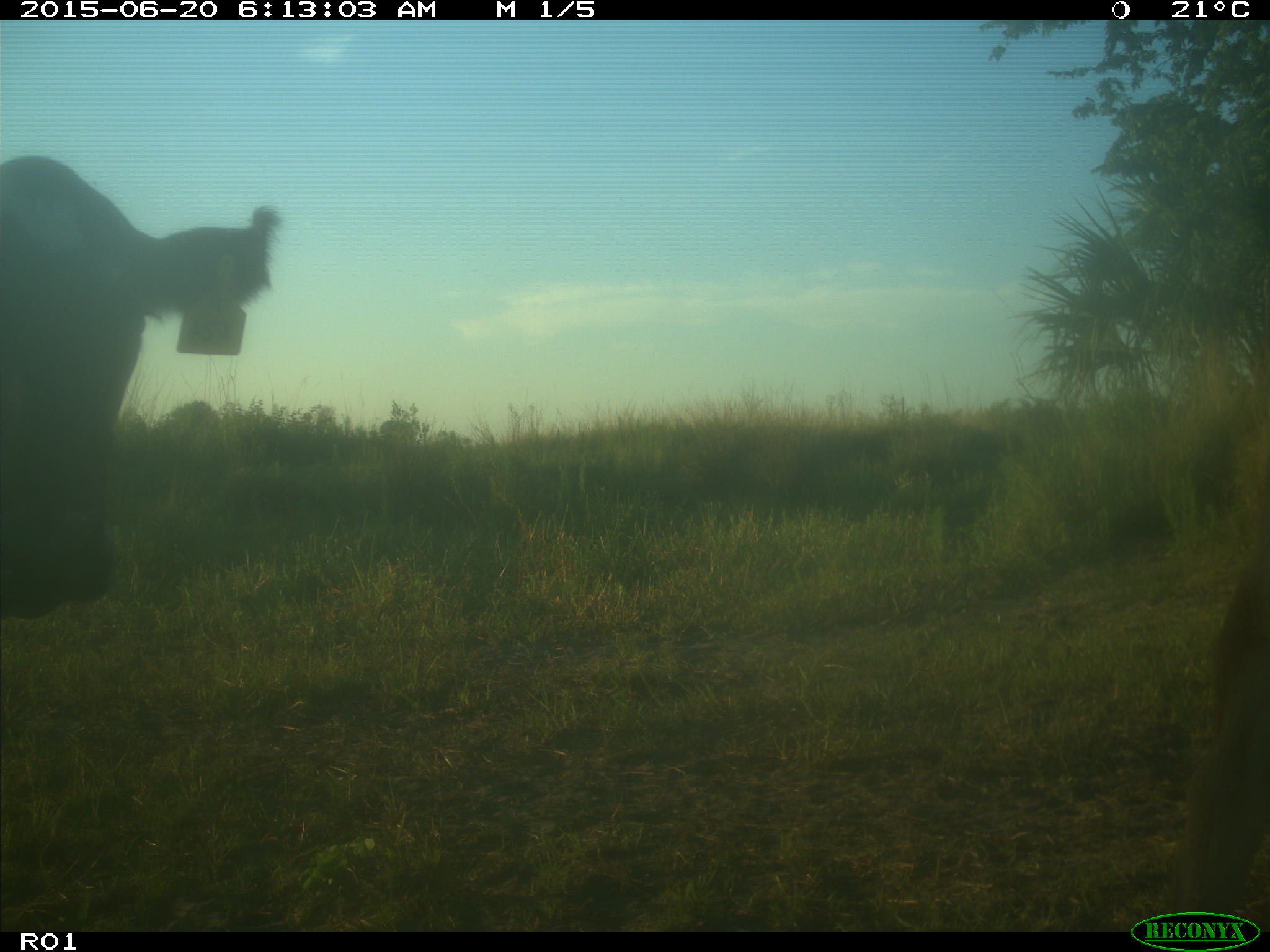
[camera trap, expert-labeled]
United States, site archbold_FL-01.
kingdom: Animalia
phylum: Chordata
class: Mammalia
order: Artiodactyla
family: Bovidae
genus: Bos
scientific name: Bos taurus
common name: domestic cow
Bos taurus (domestic cow).